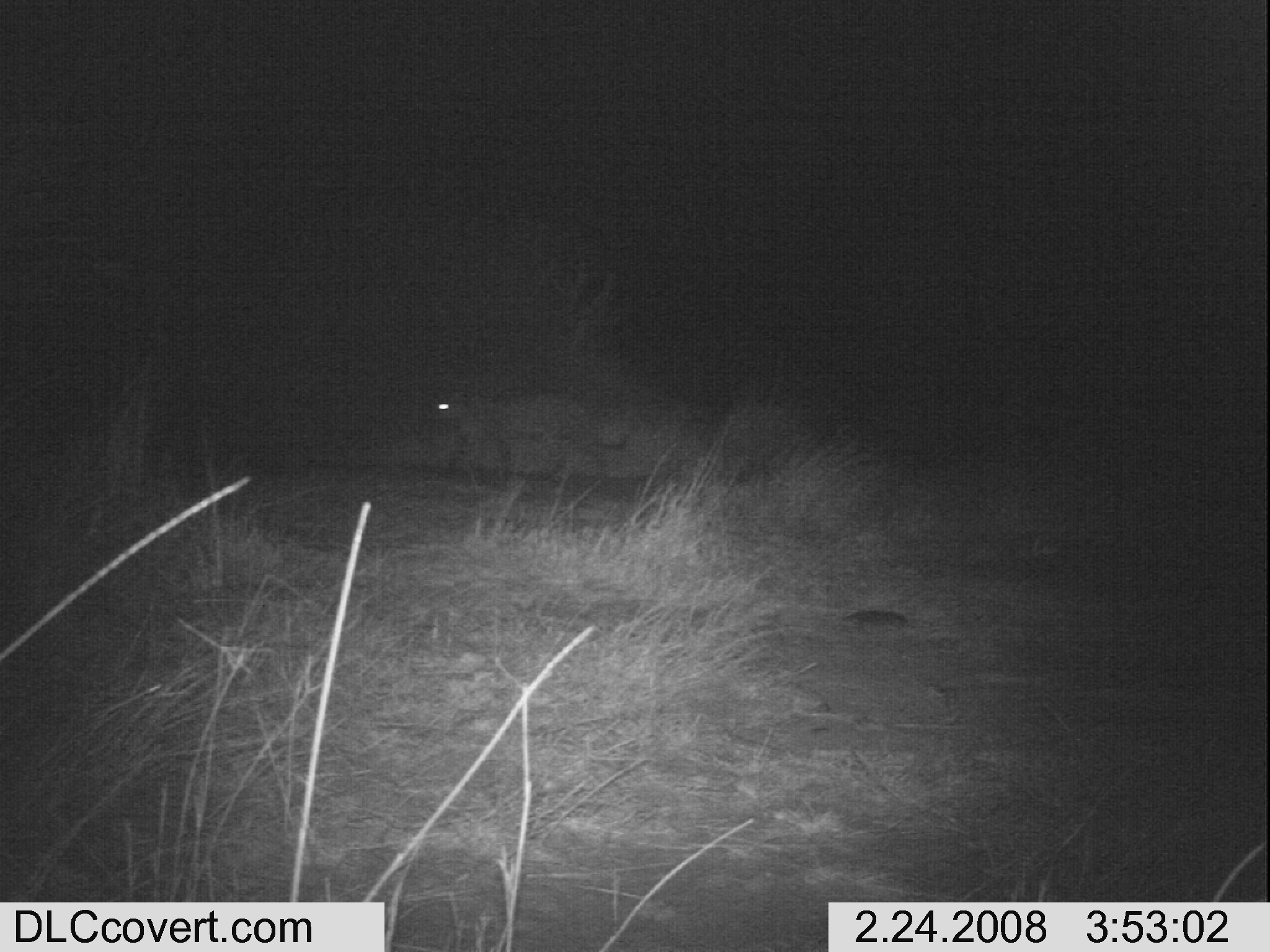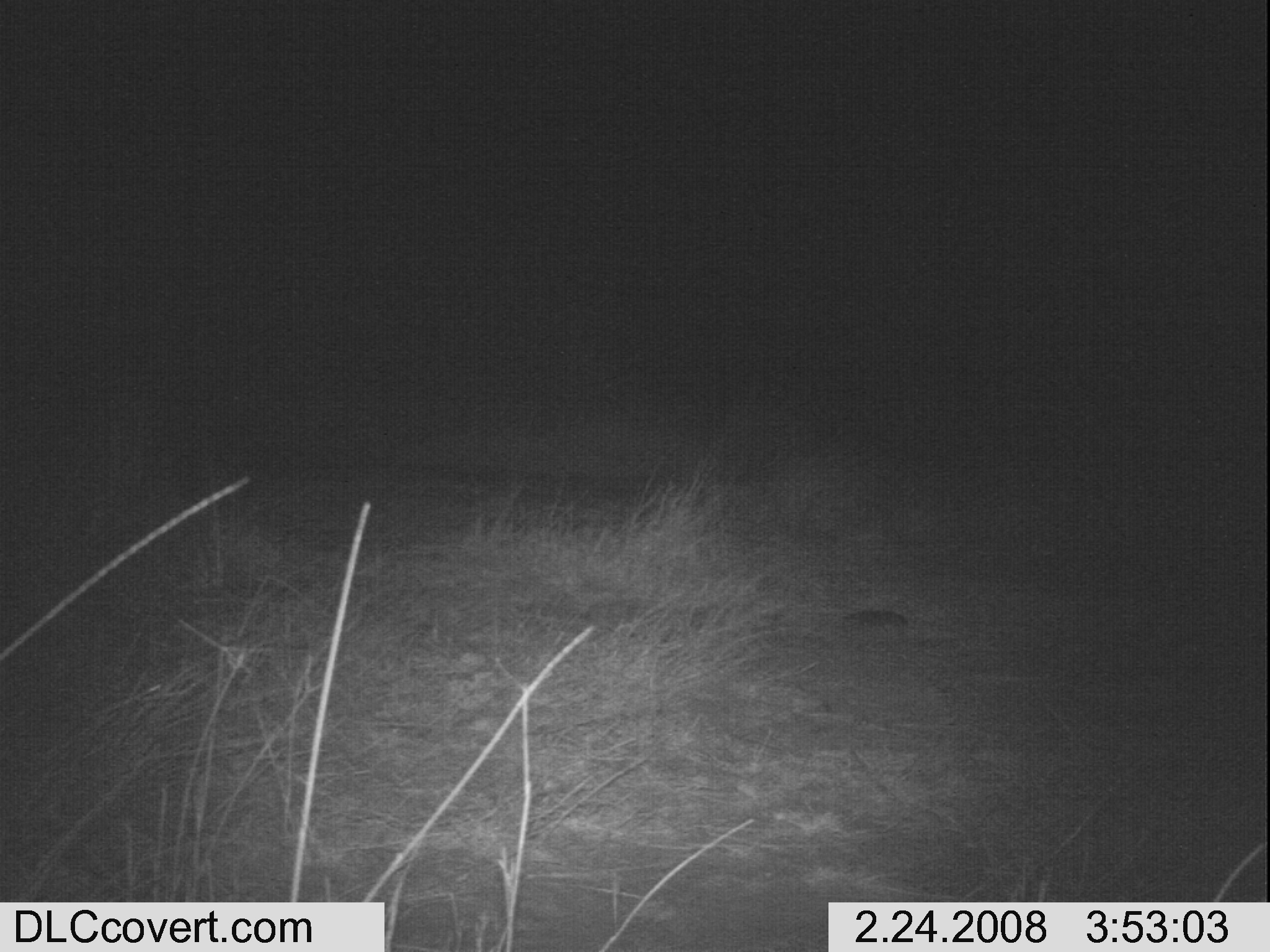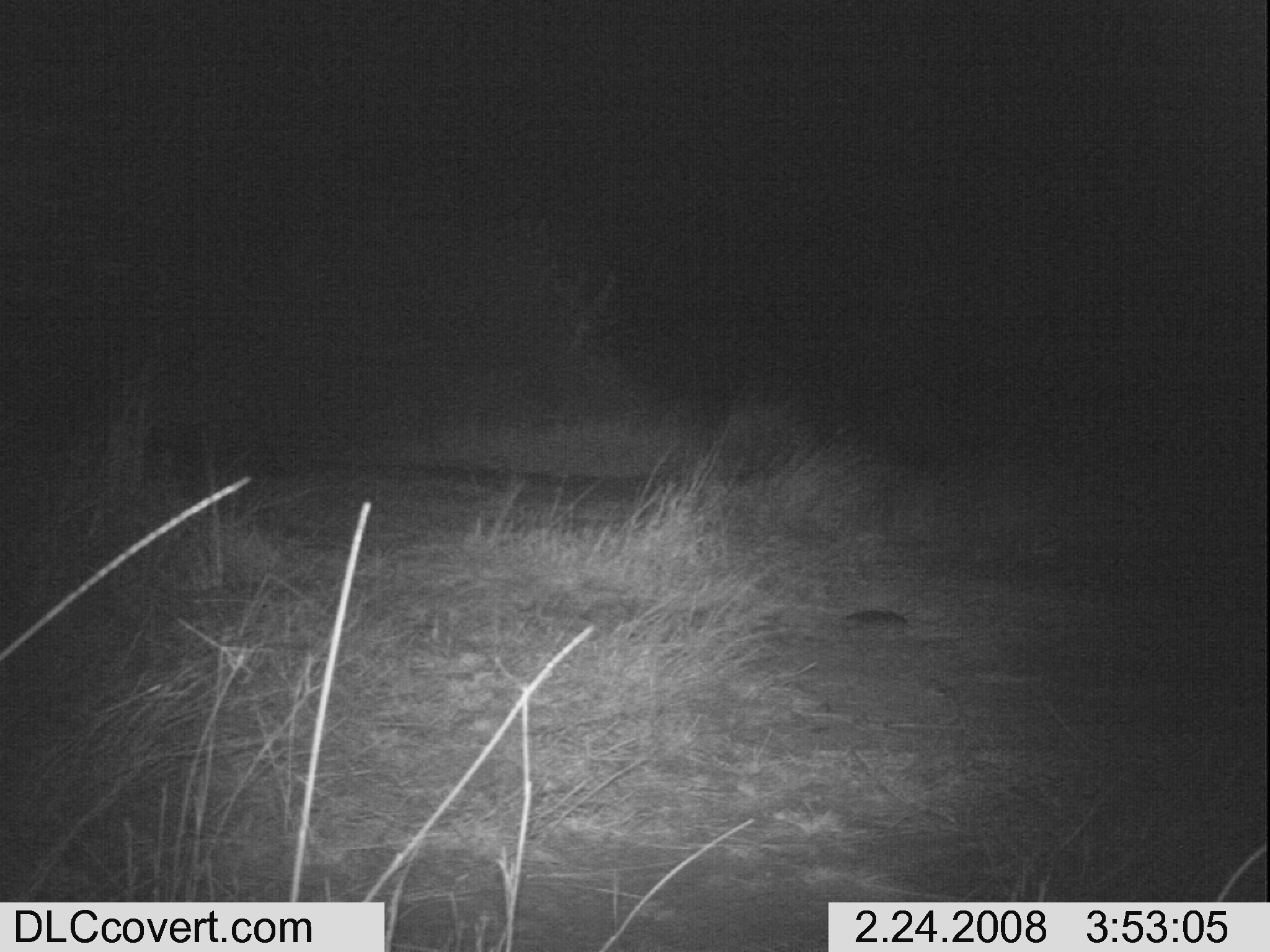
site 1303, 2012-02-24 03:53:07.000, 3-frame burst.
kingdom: Animalia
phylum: Chordata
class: Mammalia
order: Carnivora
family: Felidae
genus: Panthera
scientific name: Panthera pardus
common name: leopard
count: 1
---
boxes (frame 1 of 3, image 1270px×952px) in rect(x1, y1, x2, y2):
panthera pardus: rect(430, 383, 627, 534)